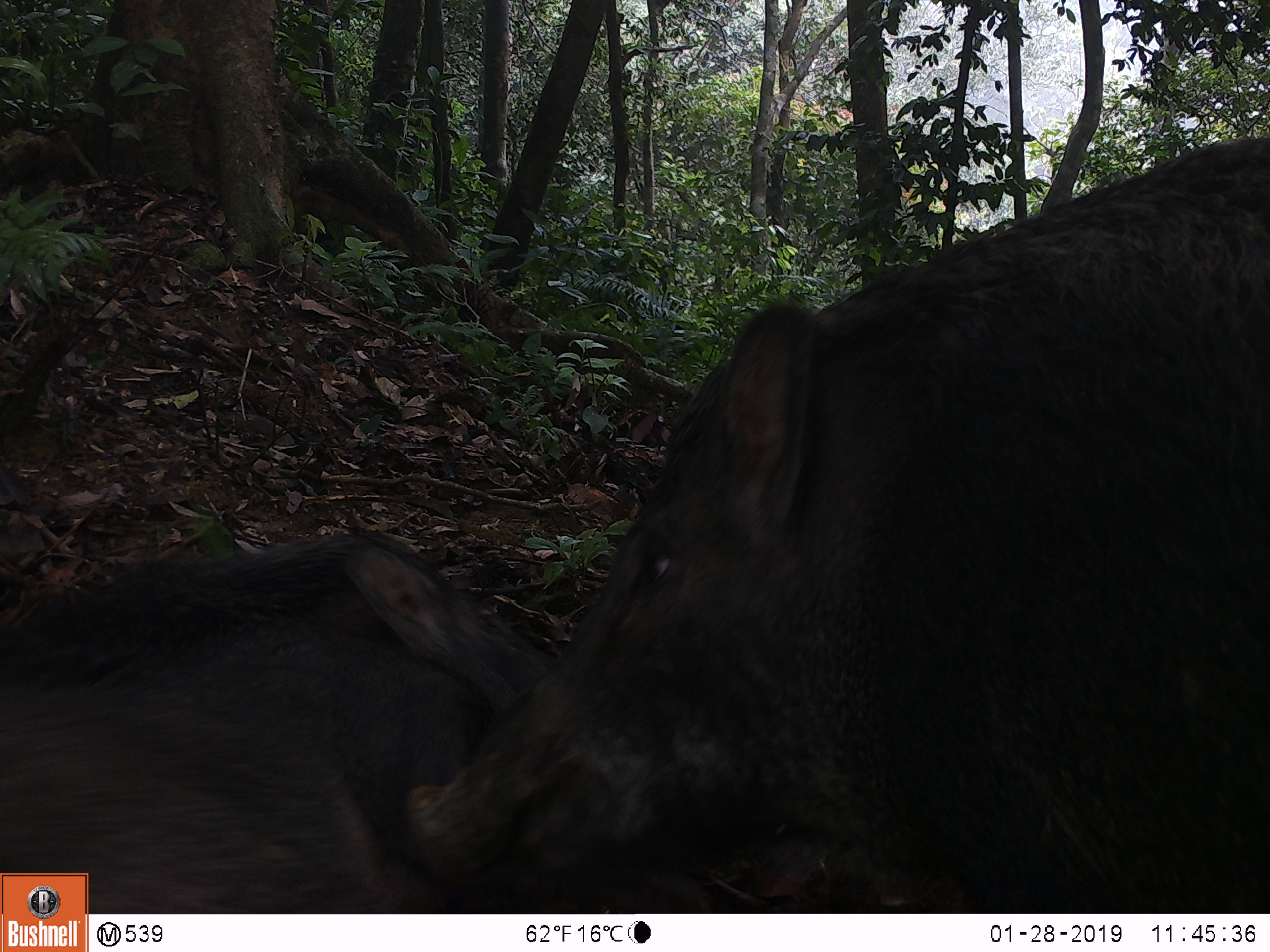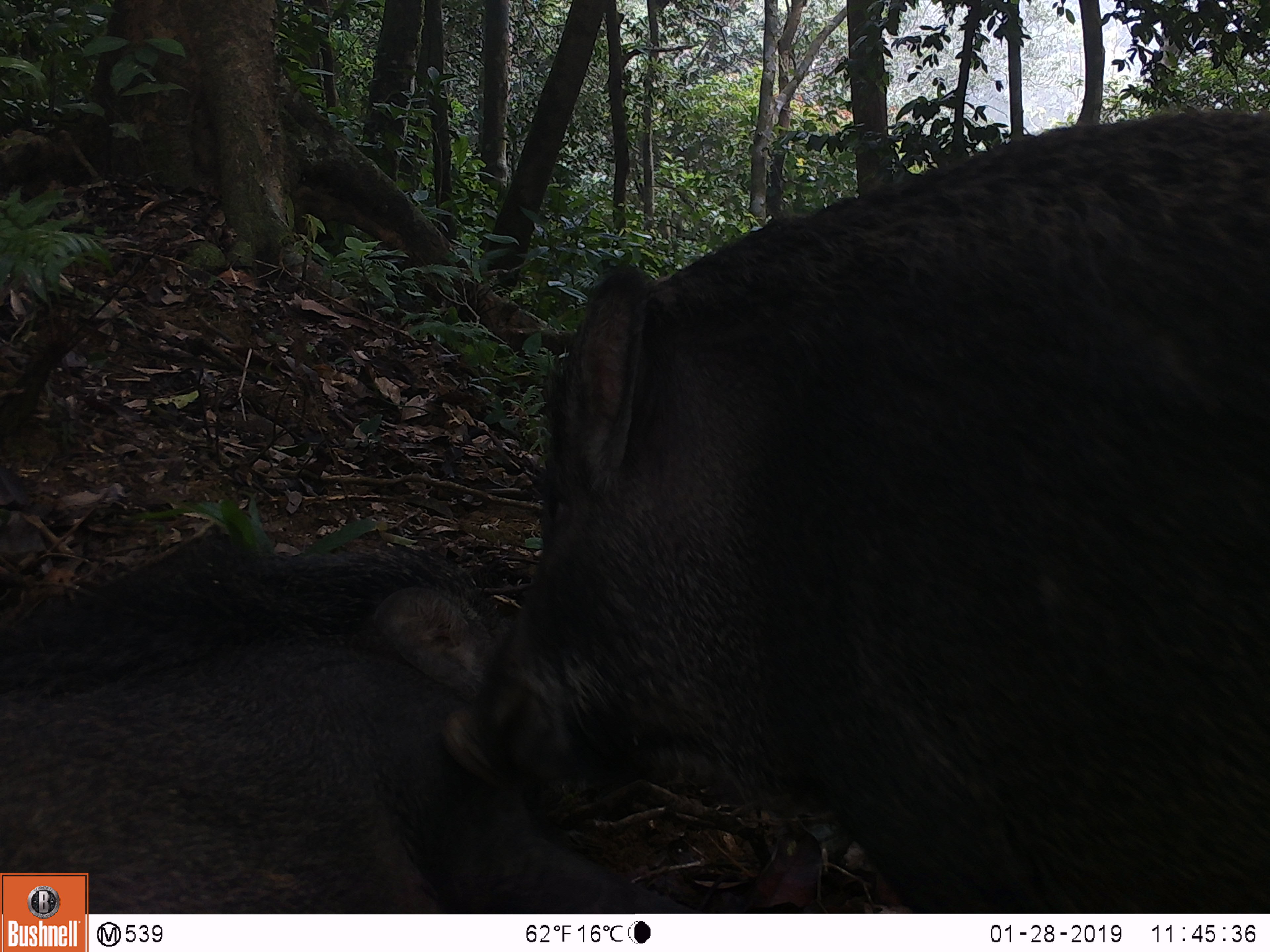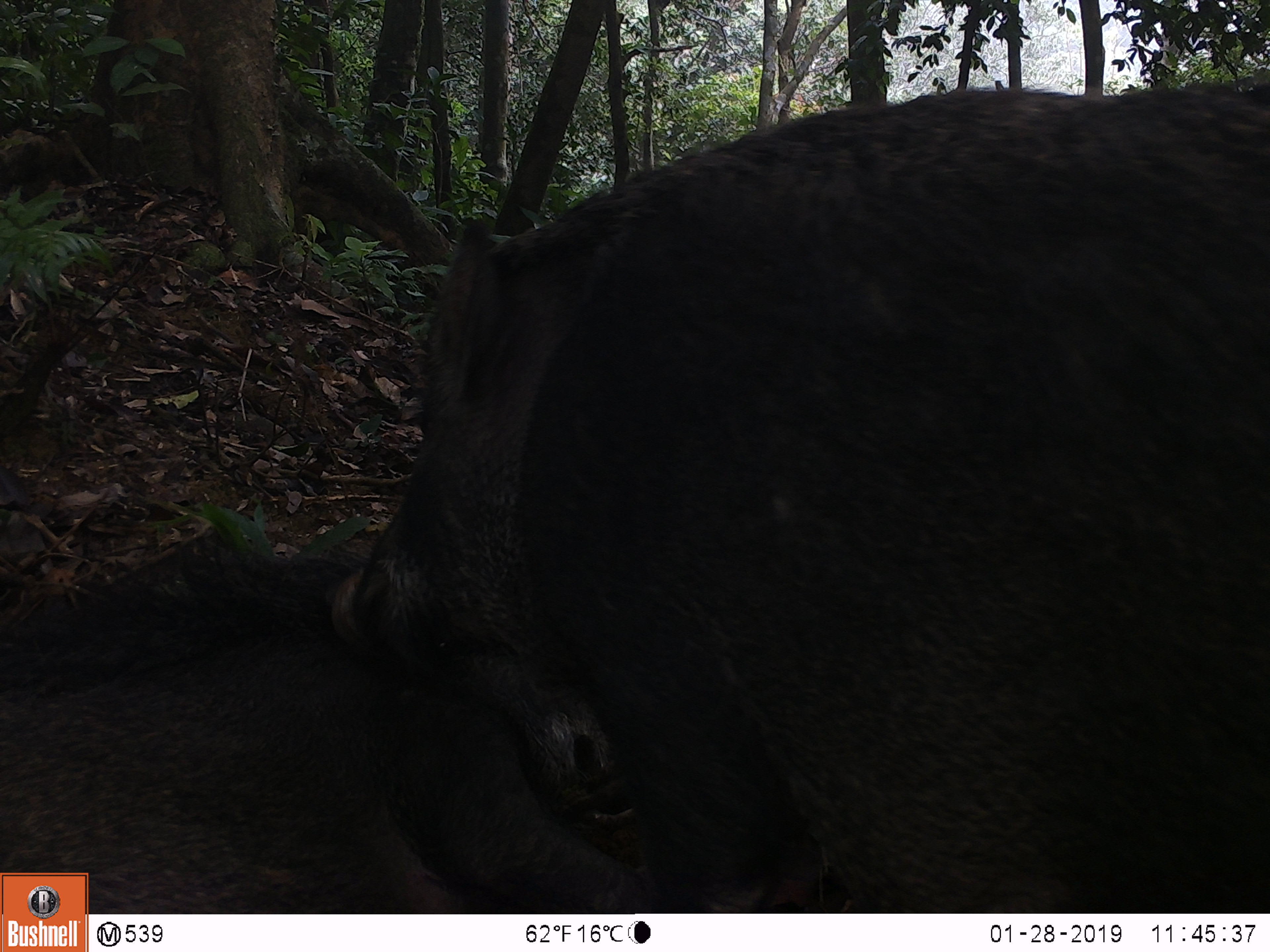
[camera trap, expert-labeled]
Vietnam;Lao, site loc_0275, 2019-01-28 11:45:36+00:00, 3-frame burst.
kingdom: Animalia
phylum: Chordata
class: Mammalia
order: Artiodactyla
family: Suidae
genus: Sus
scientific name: Sus scrofa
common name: eurasian wild pig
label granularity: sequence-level